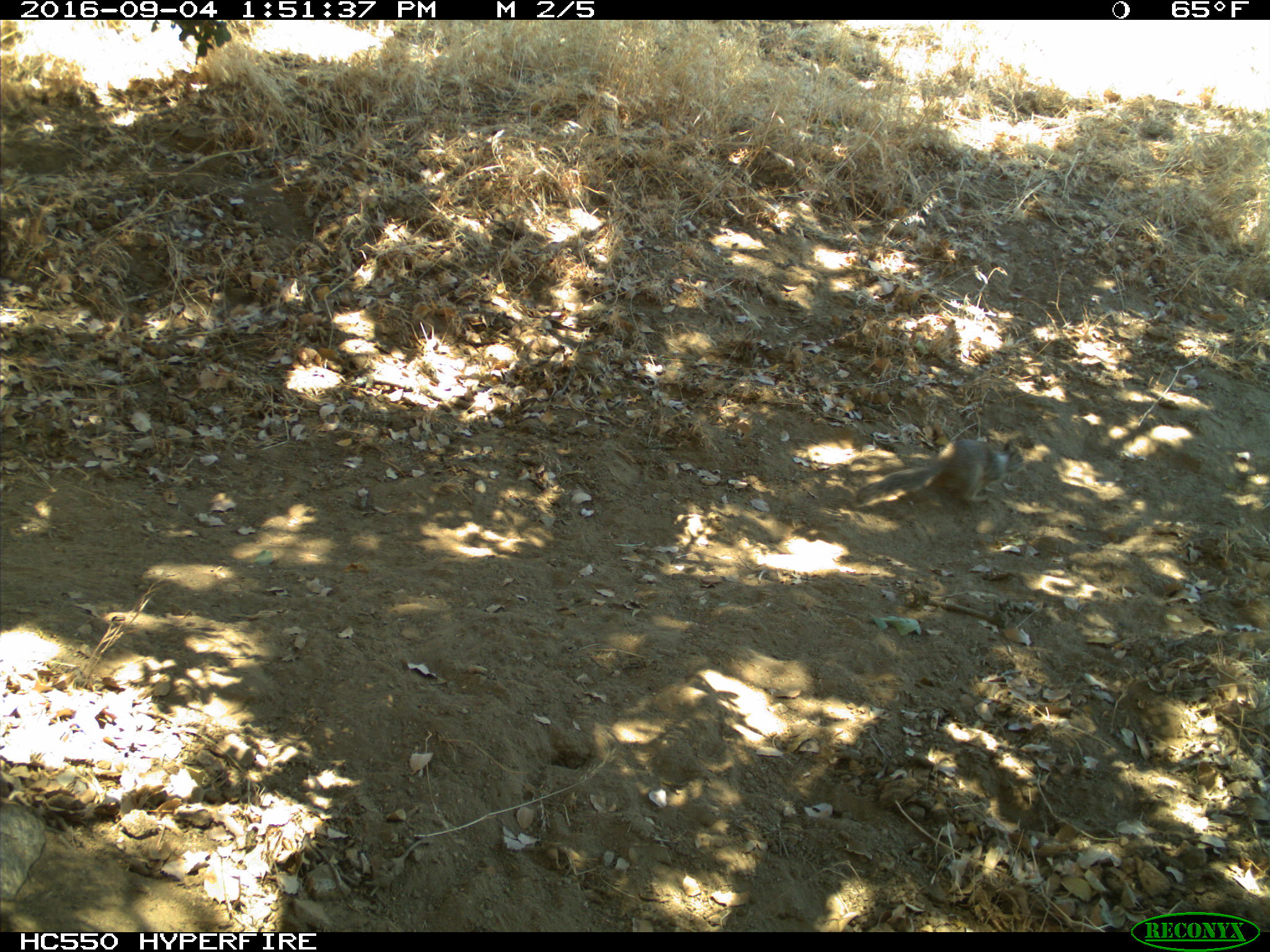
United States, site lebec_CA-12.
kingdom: Animalia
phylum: Chordata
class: Mammalia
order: Rodentia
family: Sciuridae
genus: Otospermophilus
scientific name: Otospermophilus beecheyi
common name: california ground squirrel